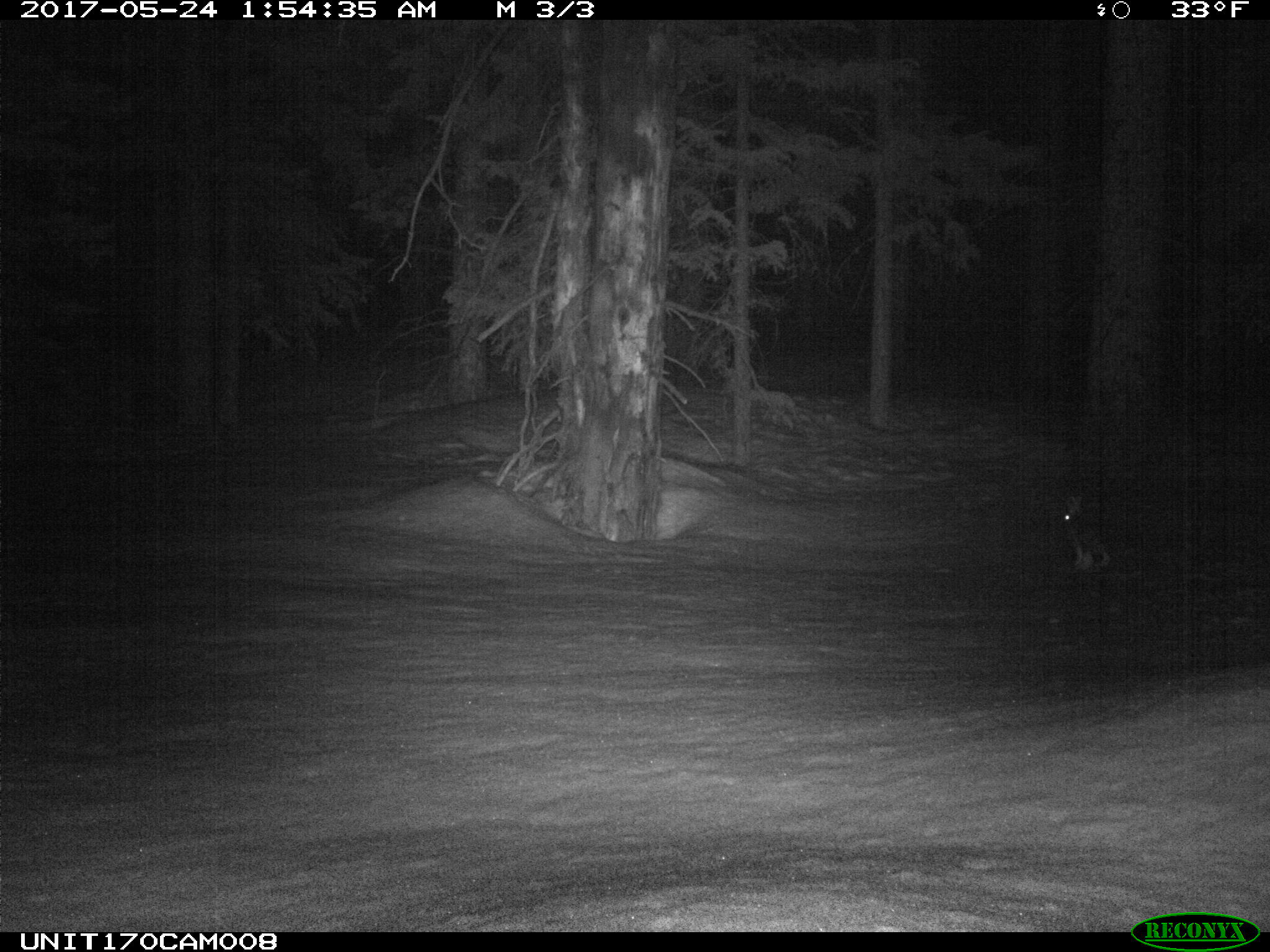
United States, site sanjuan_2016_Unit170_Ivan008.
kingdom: Animalia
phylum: Chordata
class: Mammalia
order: Lagomorpha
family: Leporidae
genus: Lepus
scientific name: Lepus americanus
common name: snowshoe hare